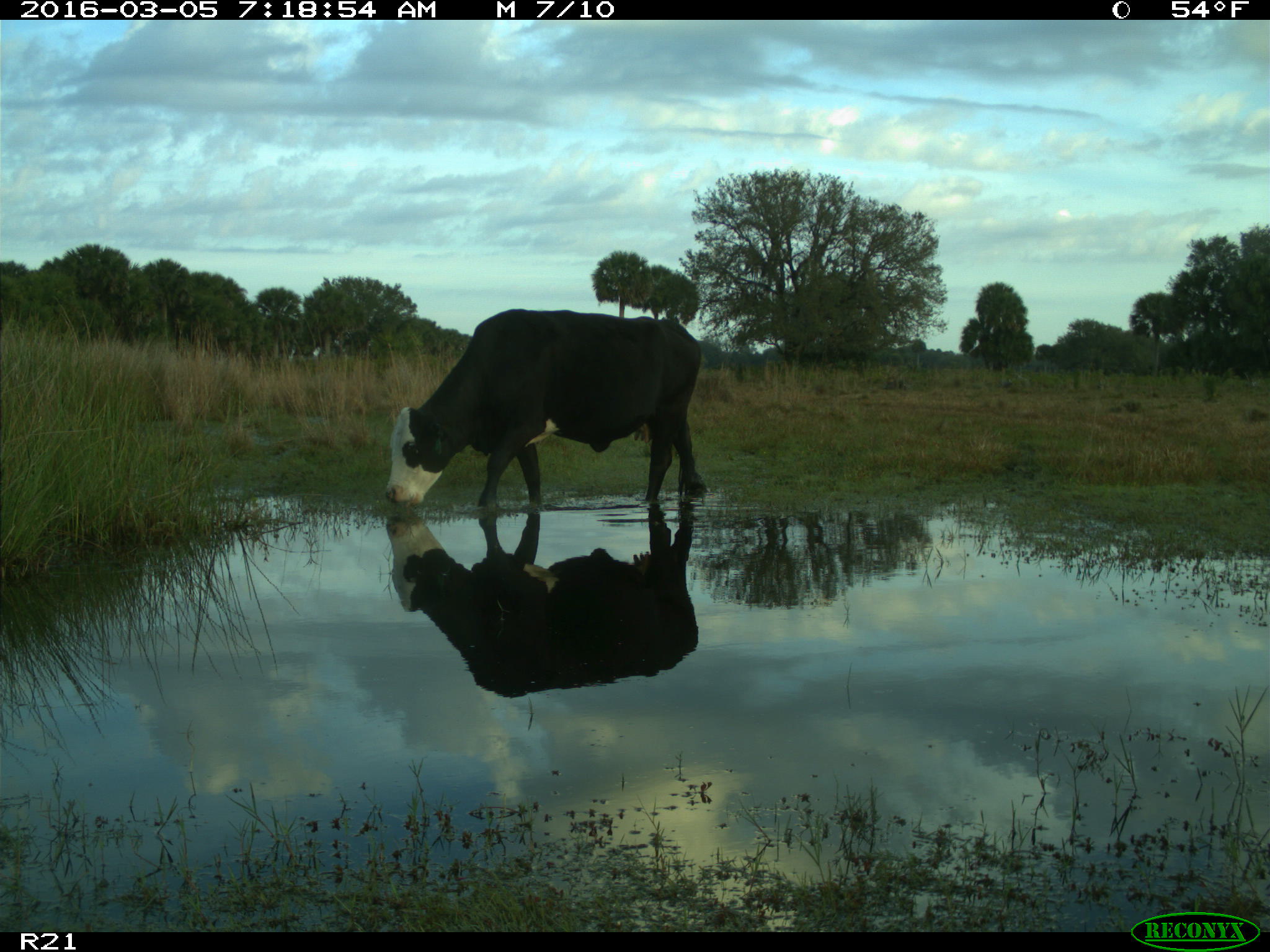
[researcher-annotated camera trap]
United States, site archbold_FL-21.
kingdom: Animalia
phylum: Chordata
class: Mammalia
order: Artiodactyla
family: Bovidae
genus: Bos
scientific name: Bos taurus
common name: domestic cow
Bos taurus (domestic cow).